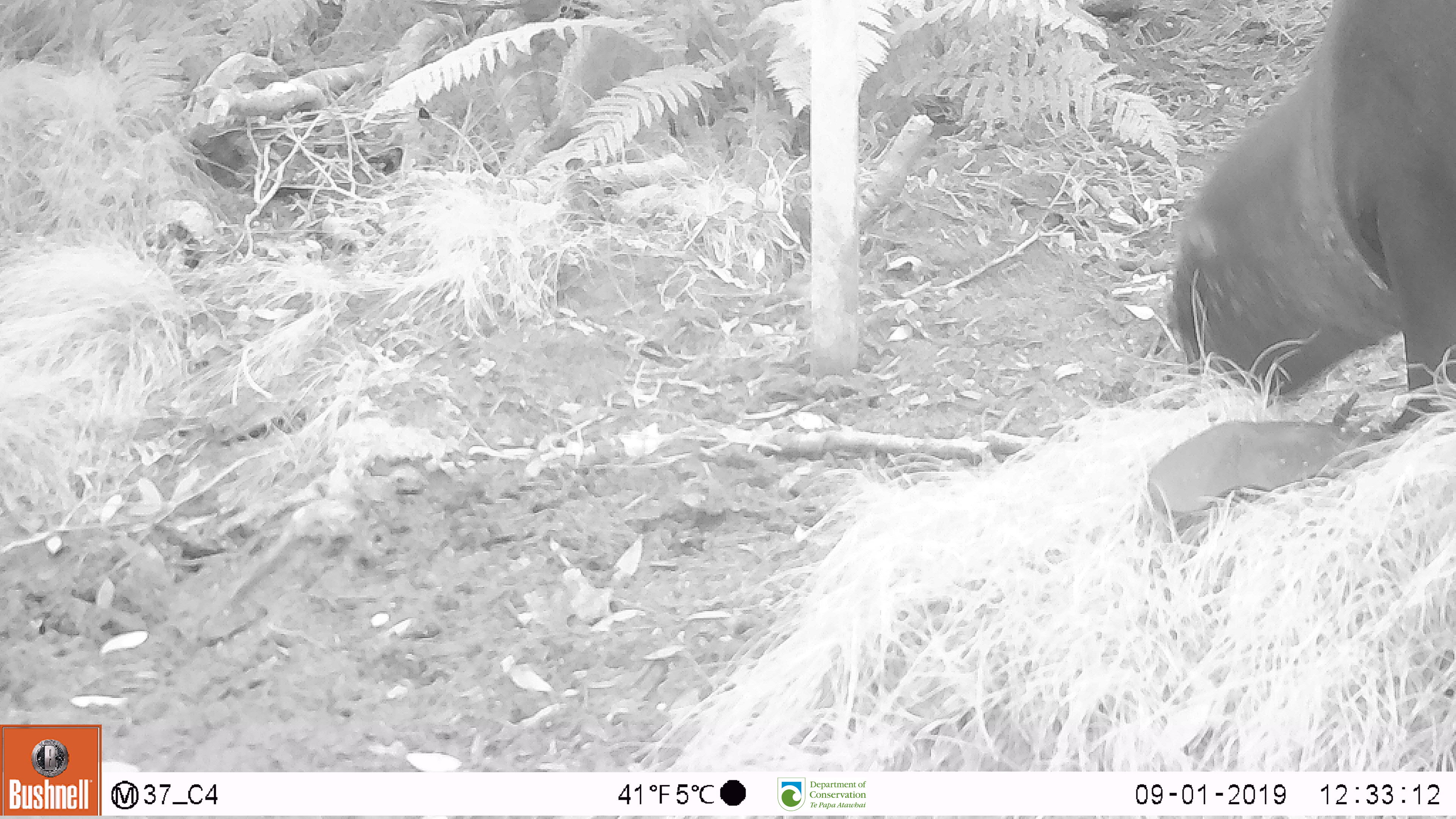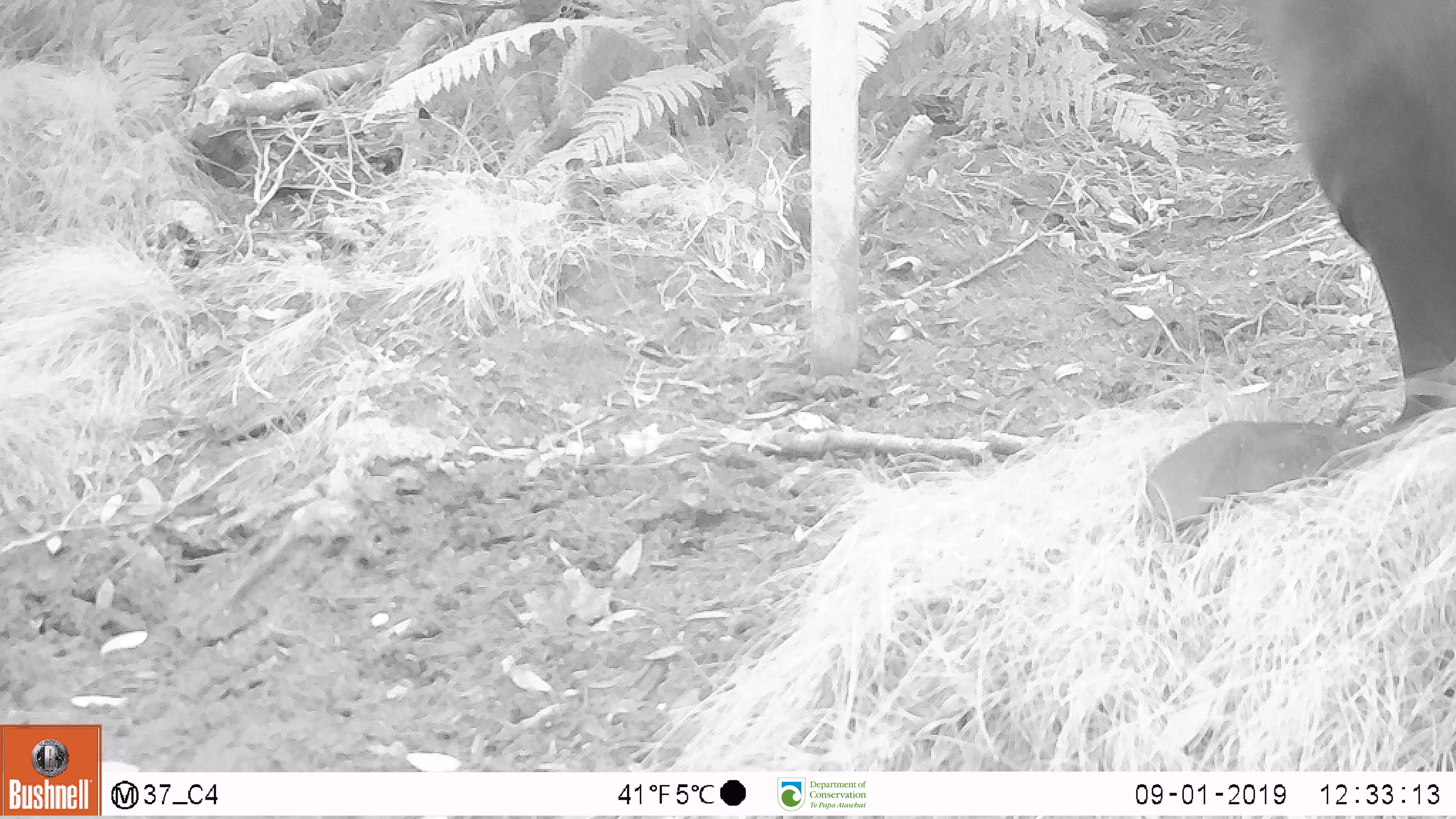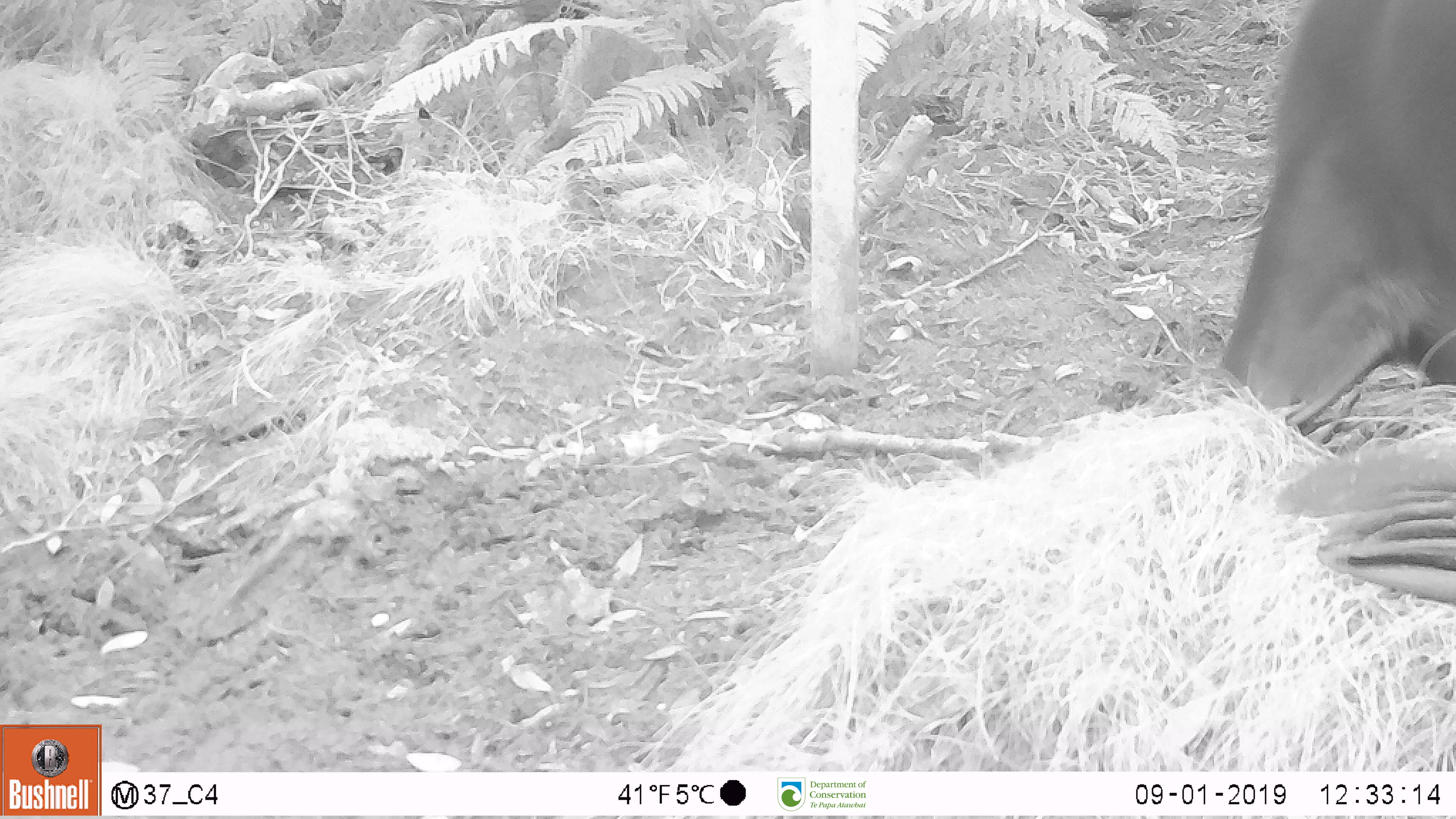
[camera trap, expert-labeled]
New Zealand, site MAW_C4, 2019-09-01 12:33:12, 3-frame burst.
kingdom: Animalia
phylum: Chordata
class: Mammalia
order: Carnivora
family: Otariidae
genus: Phocarctos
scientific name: Phocarctos hookeri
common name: new zealand sea lion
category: sealion